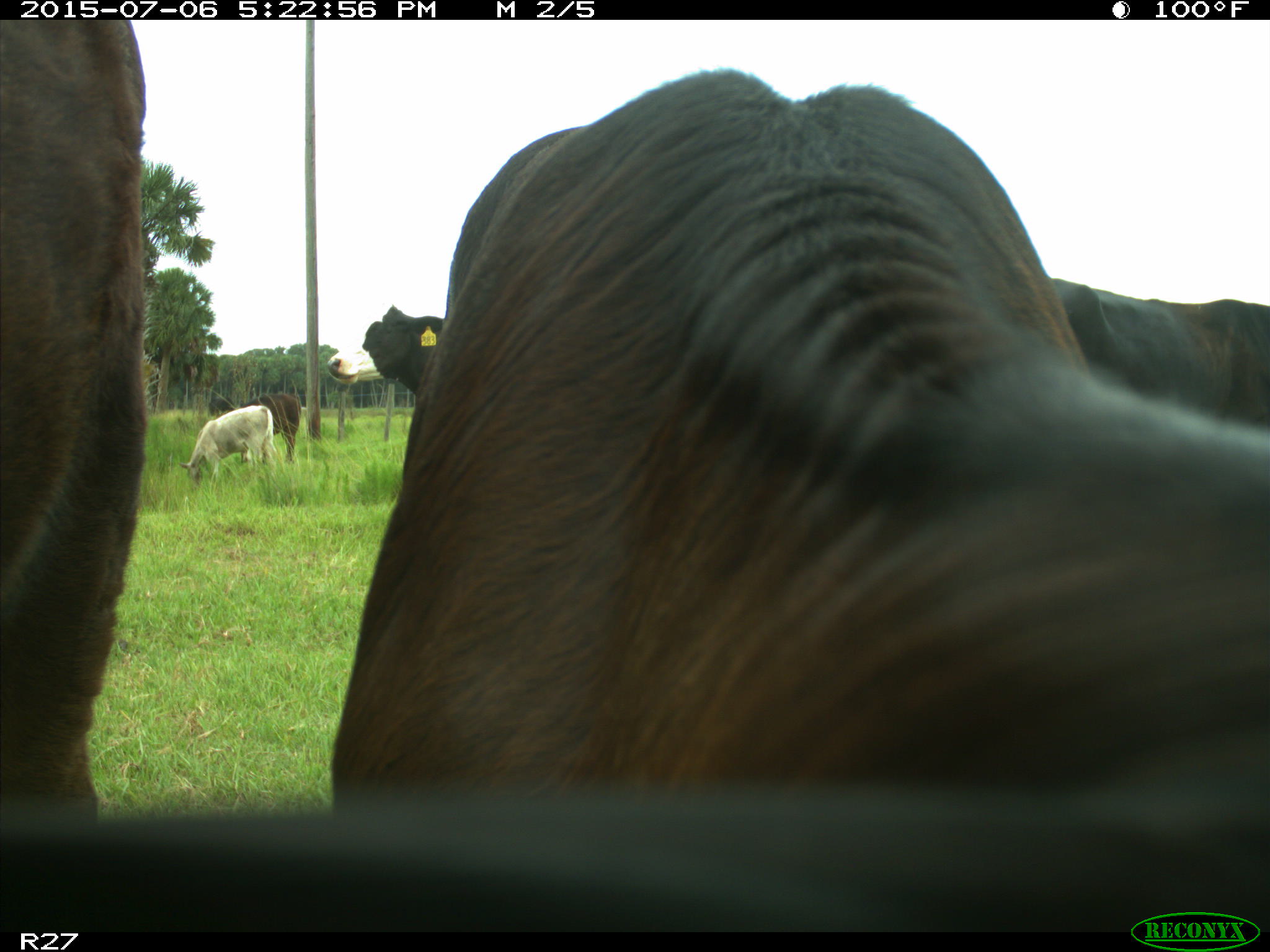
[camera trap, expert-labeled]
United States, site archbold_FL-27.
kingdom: Animalia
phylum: Chordata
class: Mammalia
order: Artiodactyla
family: Bovidae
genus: Bos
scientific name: Bos taurus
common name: domestic cow